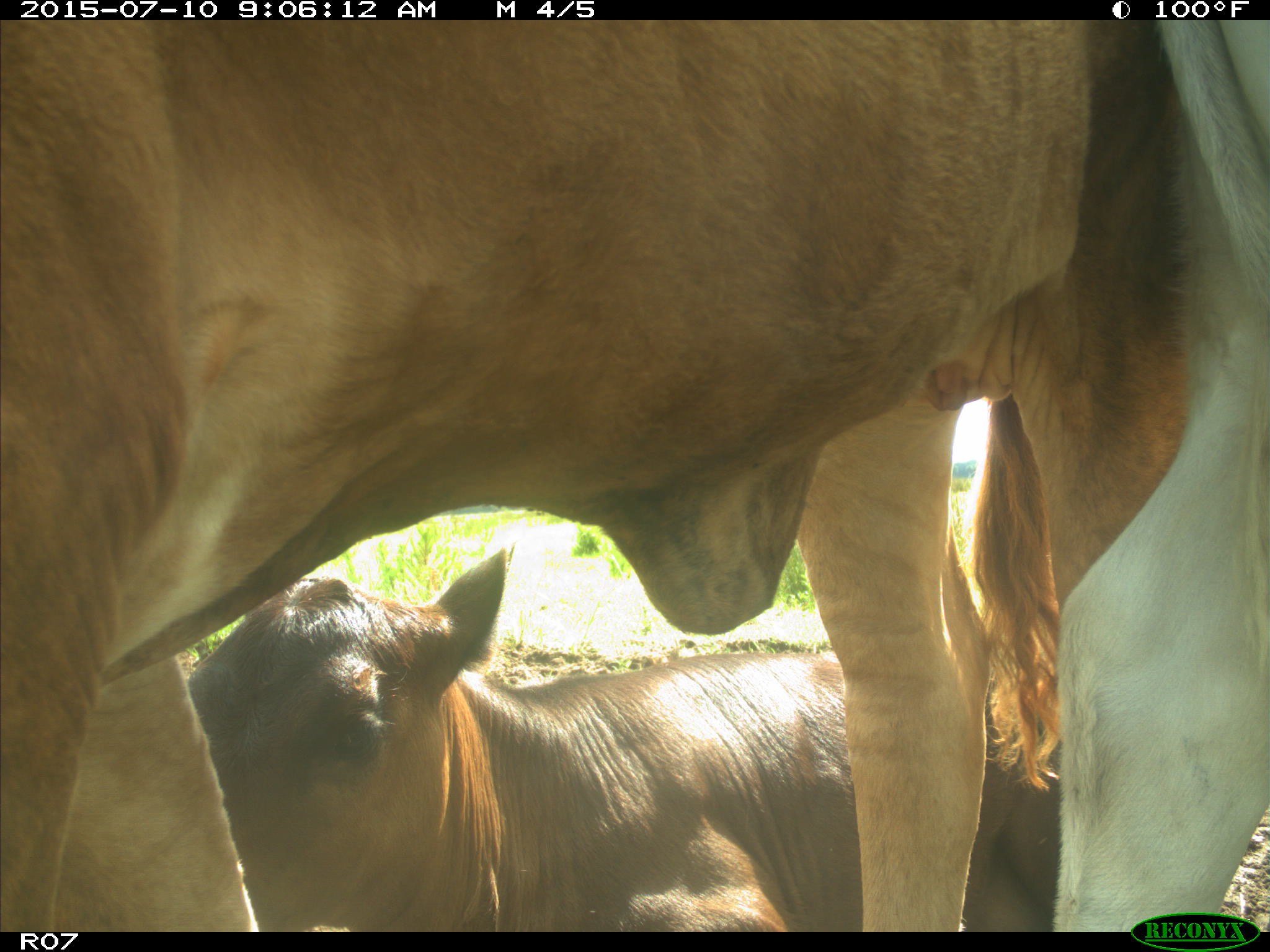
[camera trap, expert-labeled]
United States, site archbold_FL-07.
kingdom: Animalia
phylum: Chordata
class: Mammalia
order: Artiodactyla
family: Bovidae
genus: Bos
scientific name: Bos taurus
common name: domestic cow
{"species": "Bos taurus (domestic cow)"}